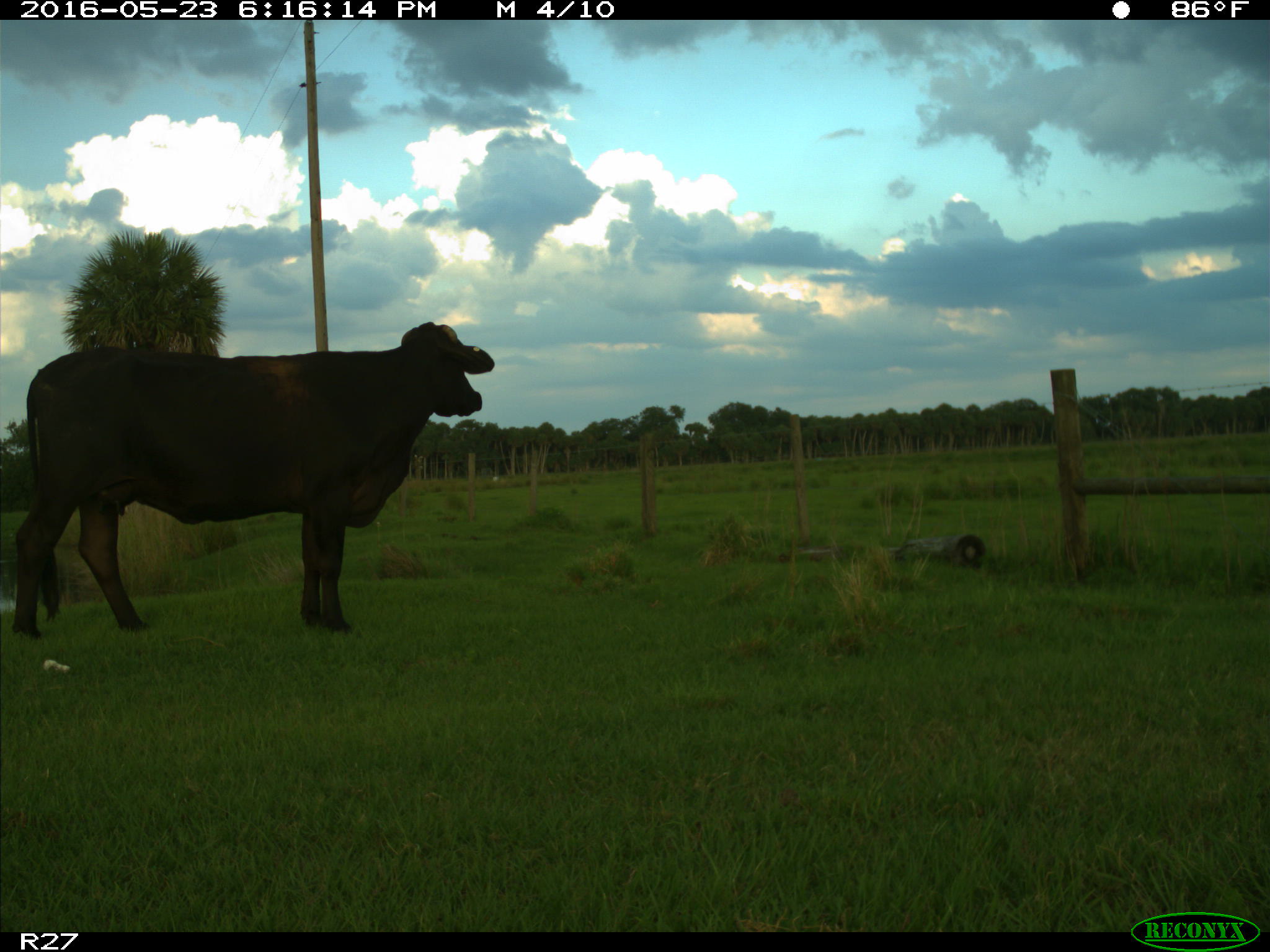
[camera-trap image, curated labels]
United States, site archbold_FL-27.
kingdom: Animalia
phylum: Chordata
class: Mammalia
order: Artiodactyla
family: Bovidae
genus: Bos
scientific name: Bos taurus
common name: domestic cow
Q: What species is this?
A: Bos taurus (domestic cow).